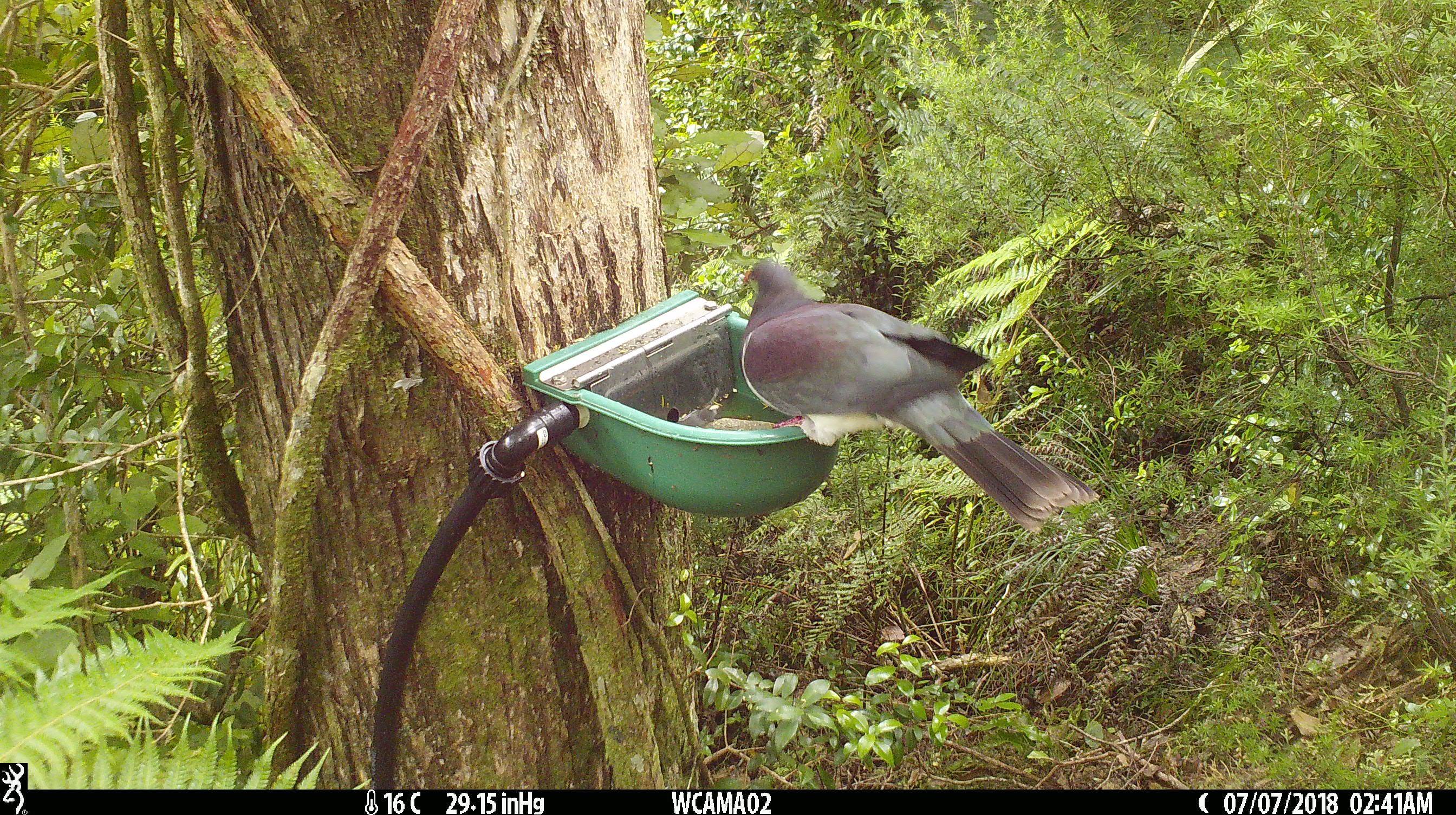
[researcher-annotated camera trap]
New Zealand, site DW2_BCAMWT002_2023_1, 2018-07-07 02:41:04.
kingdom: Animalia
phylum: Chordata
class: Aves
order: Columbiformes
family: Columbidae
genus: Hemiphaga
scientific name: Hemiphaga novaeseelandiae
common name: new zealand pigeon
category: kereru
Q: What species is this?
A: Kereru (new zealand pigeon) (Hemiphaga novaeseelandiae).